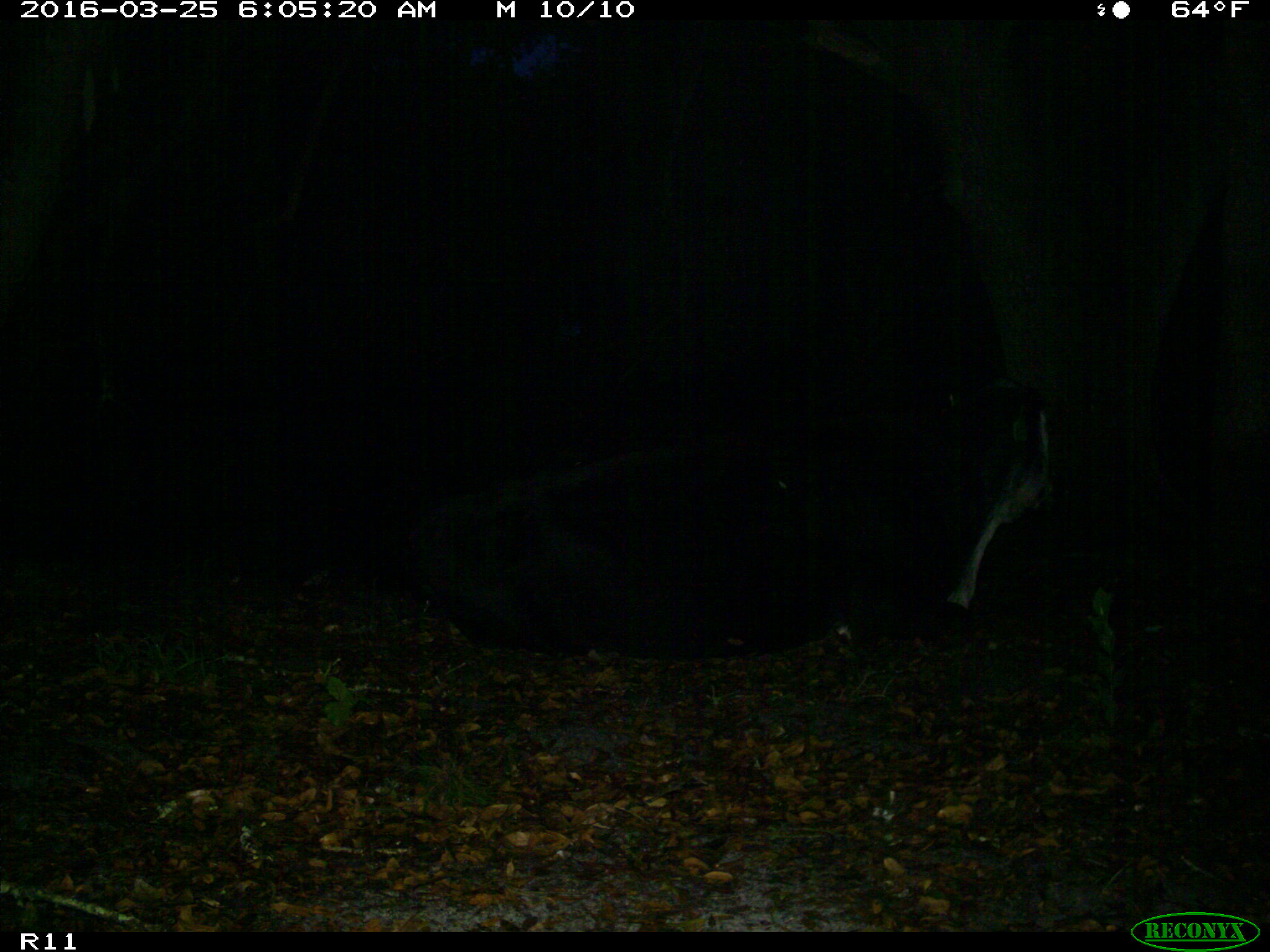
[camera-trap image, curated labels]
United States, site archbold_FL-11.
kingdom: Animalia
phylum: Chordata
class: Mammalia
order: Artiodactyla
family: Bovidae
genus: Bos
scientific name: Bos taurus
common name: domestic cow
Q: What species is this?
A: Bos taurus (domestic cow).